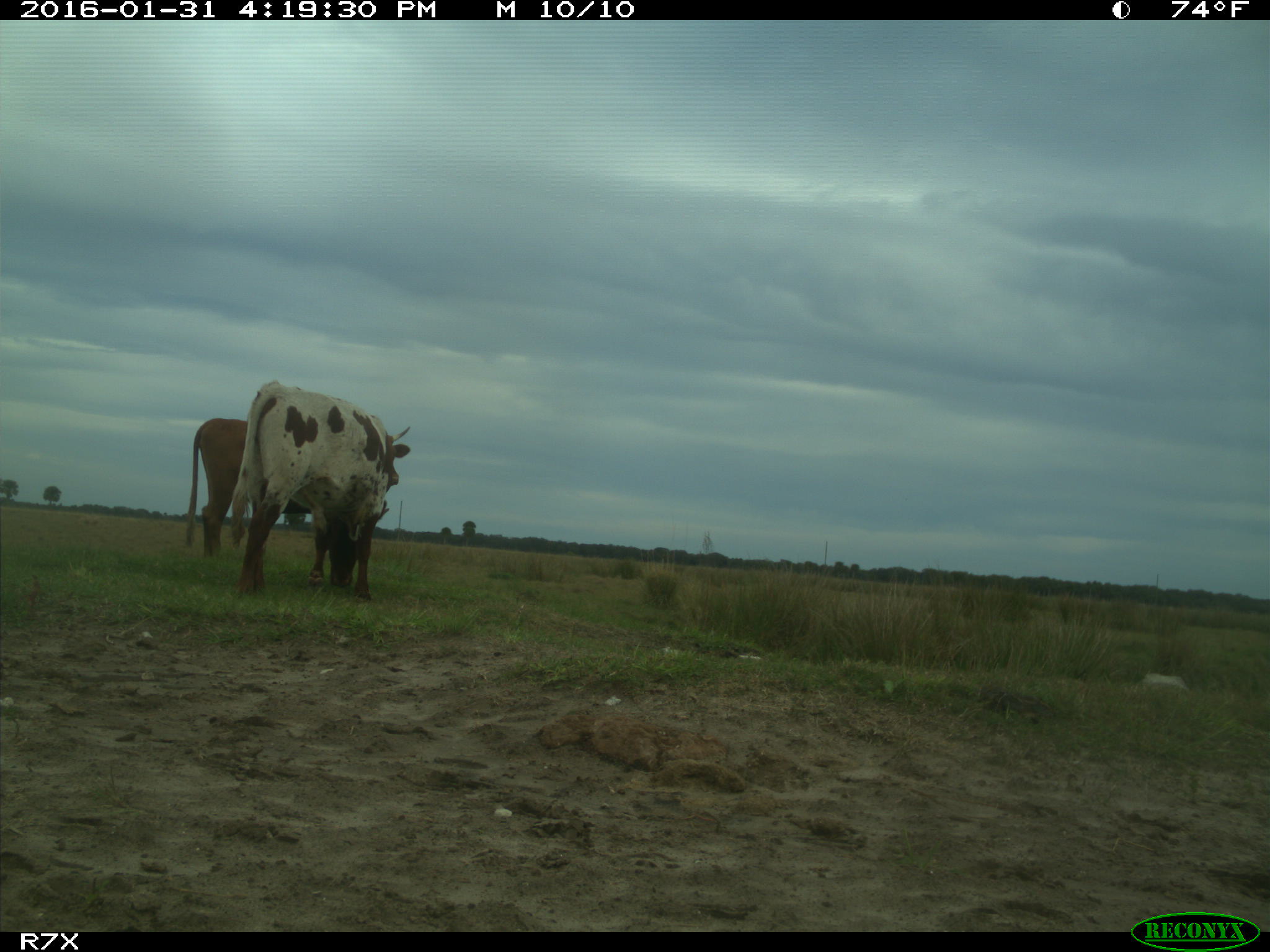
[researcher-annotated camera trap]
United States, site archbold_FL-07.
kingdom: Animalia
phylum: Chordata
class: Mammalia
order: Artiodactyla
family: Bovidae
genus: Bos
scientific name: Bos taurus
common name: domestic cow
Bos taurus (domestic cow).